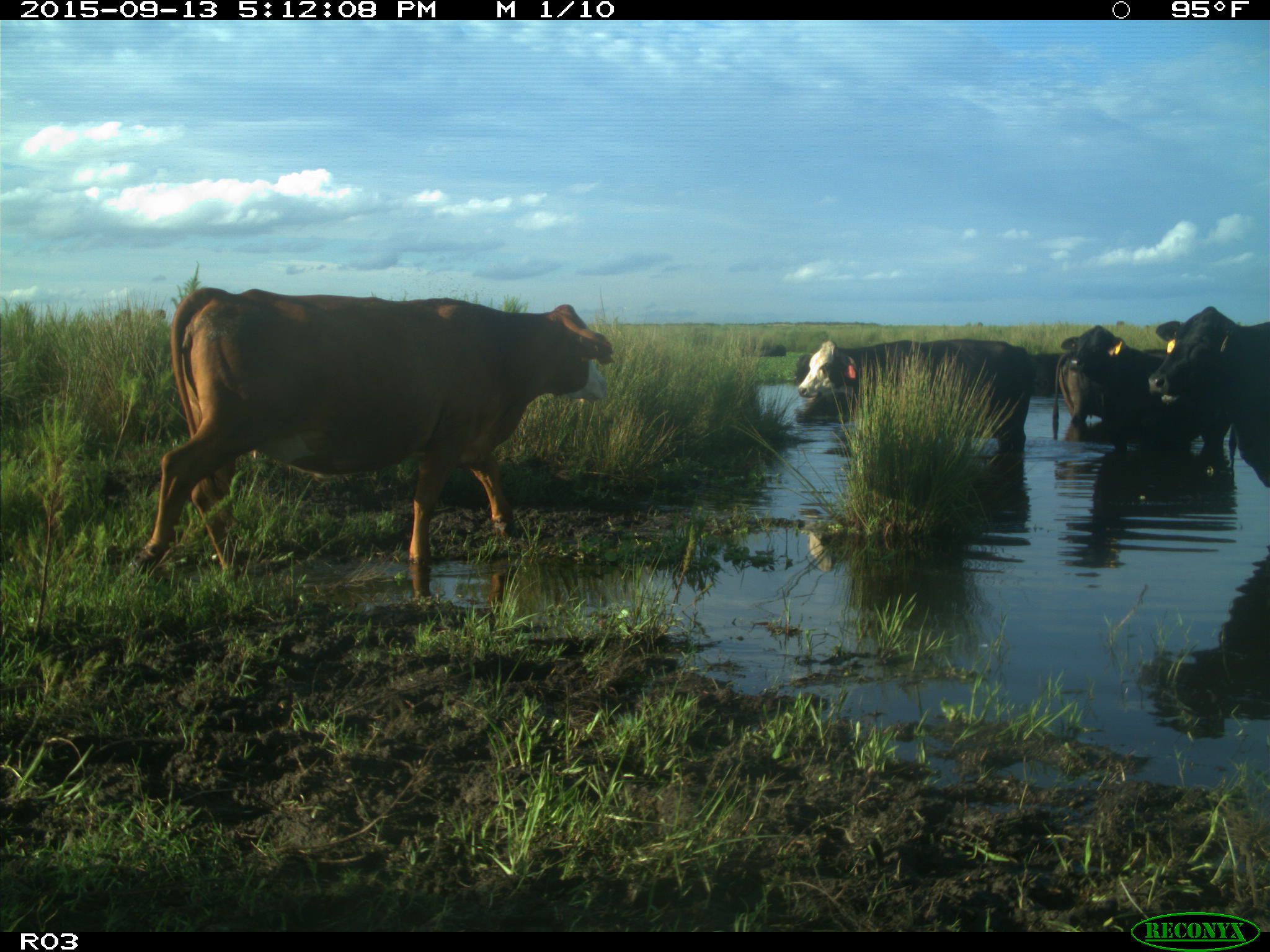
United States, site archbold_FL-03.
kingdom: Animalia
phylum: Chordata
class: Mammalia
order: Artiodactyla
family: Bovidae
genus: Bos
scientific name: Bos taurus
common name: domestic cow